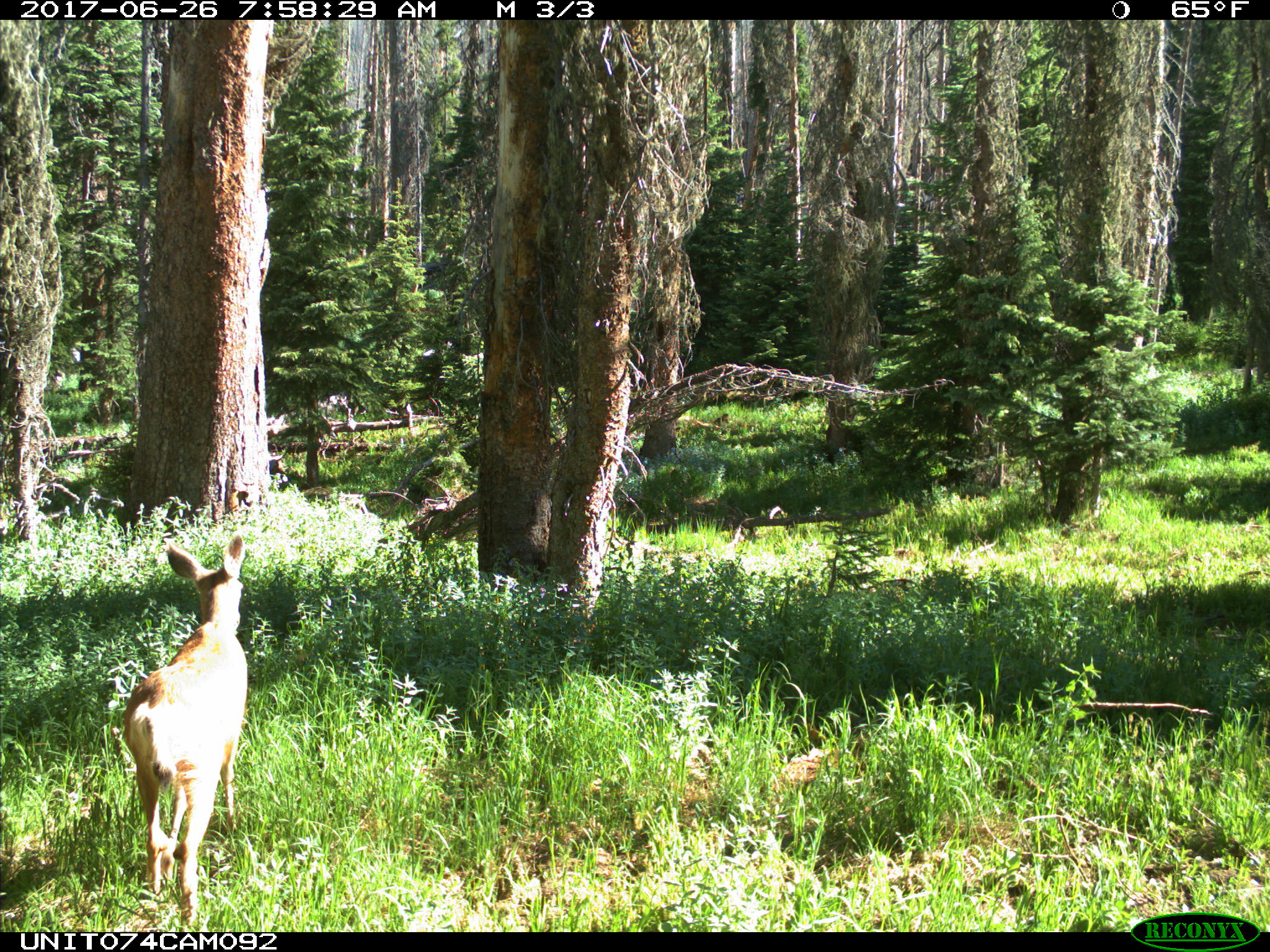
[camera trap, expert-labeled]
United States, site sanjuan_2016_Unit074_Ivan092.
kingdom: Animalia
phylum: Chordata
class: Mammalia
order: Artiodactyla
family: Cervidae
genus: Odocoileus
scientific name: Odocoileus hemionus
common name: mule deer